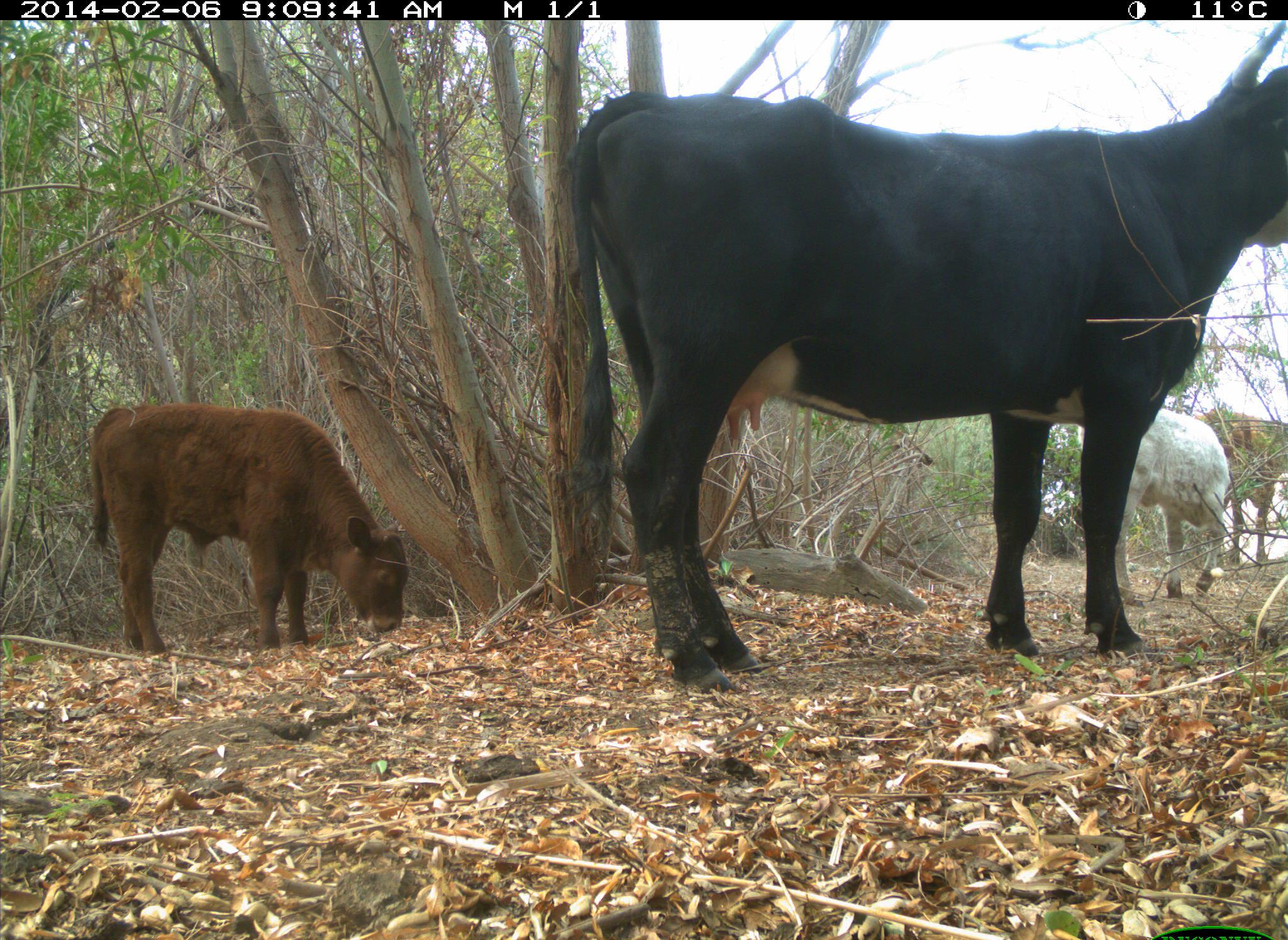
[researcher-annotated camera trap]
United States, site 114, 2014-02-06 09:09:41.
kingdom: Animalia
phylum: Chordata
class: Mammalia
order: Artiodactyla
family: Bovidae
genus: Bos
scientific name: Bos taurus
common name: cow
Cow (Bos taurus).